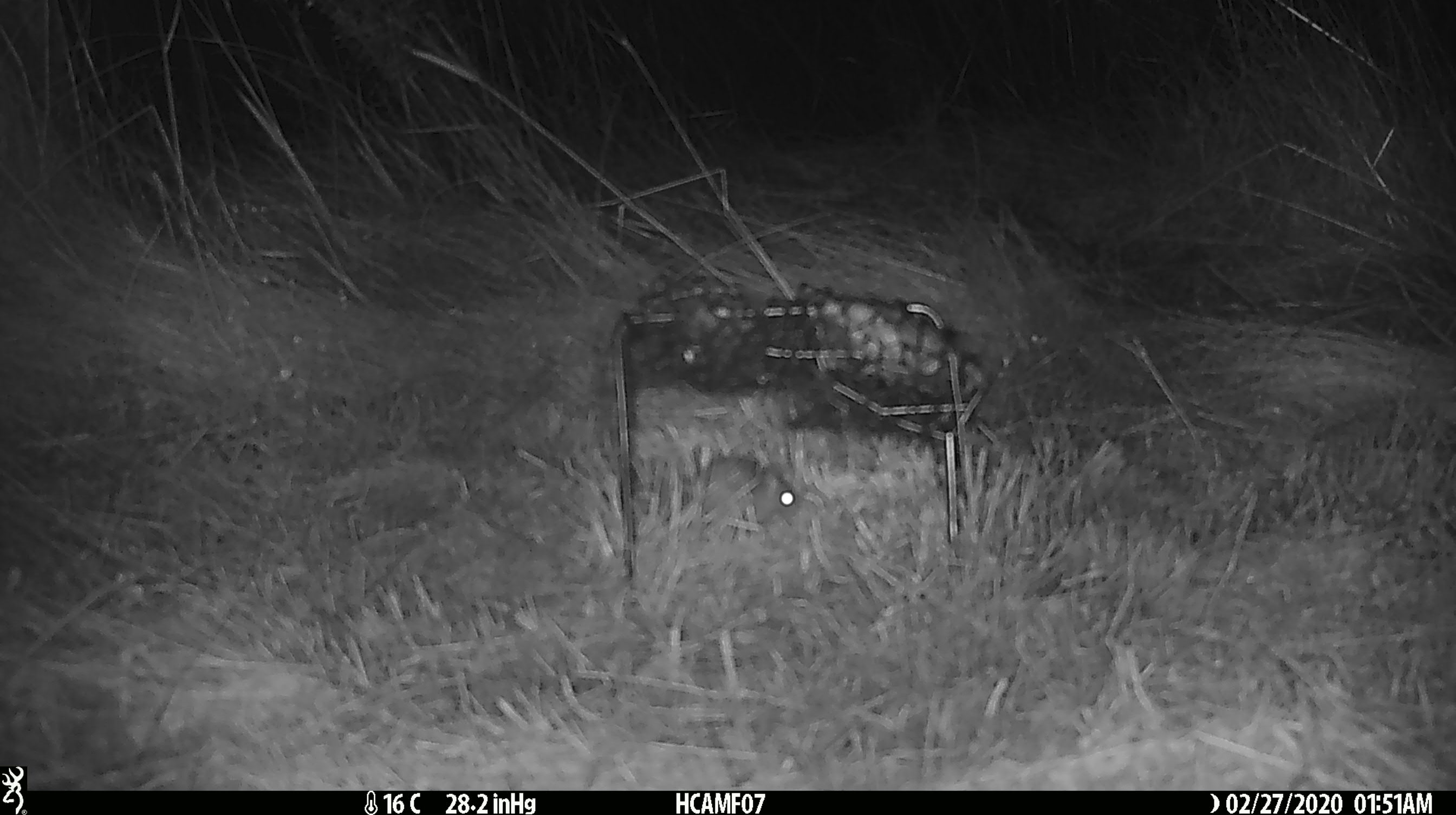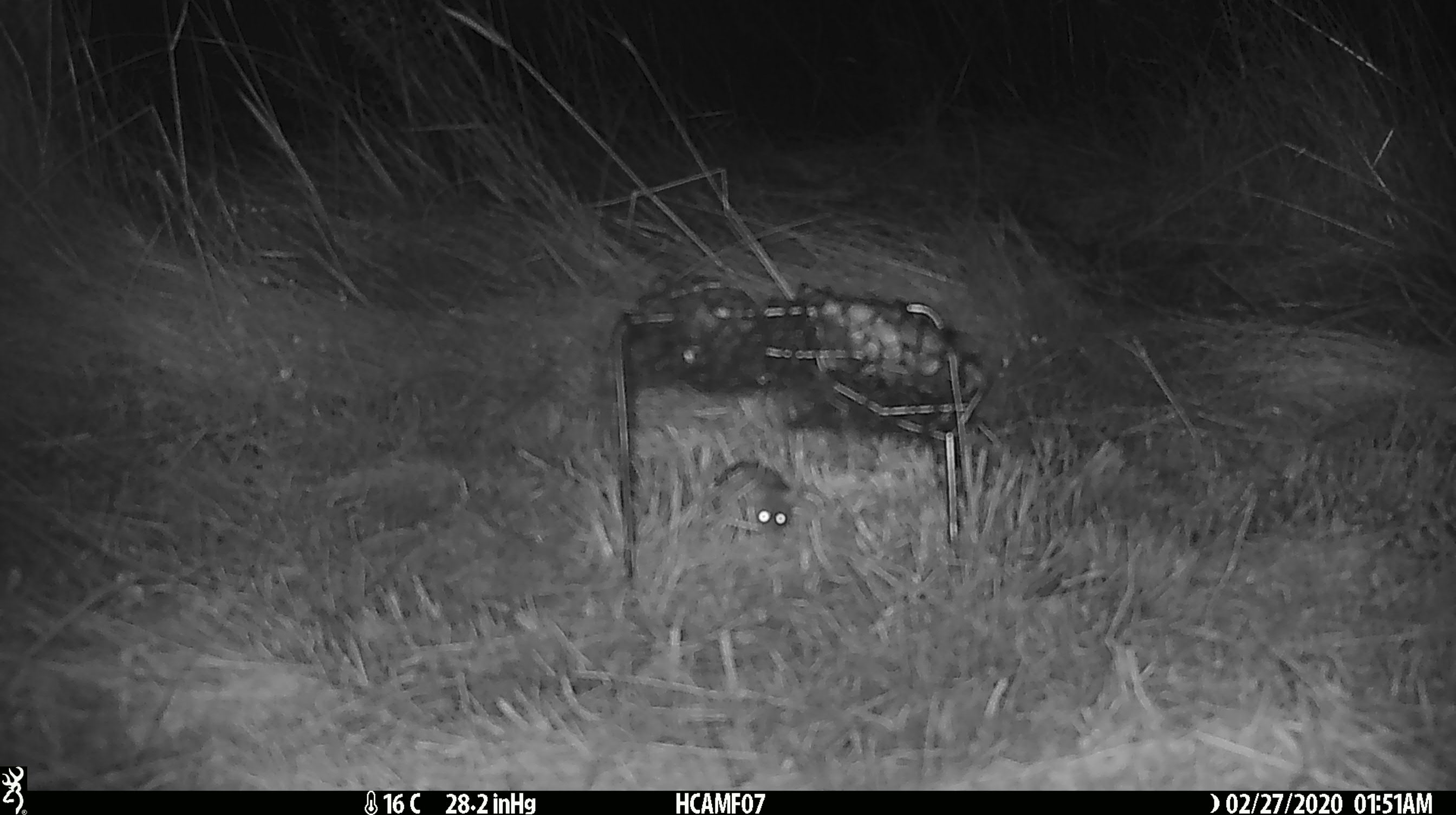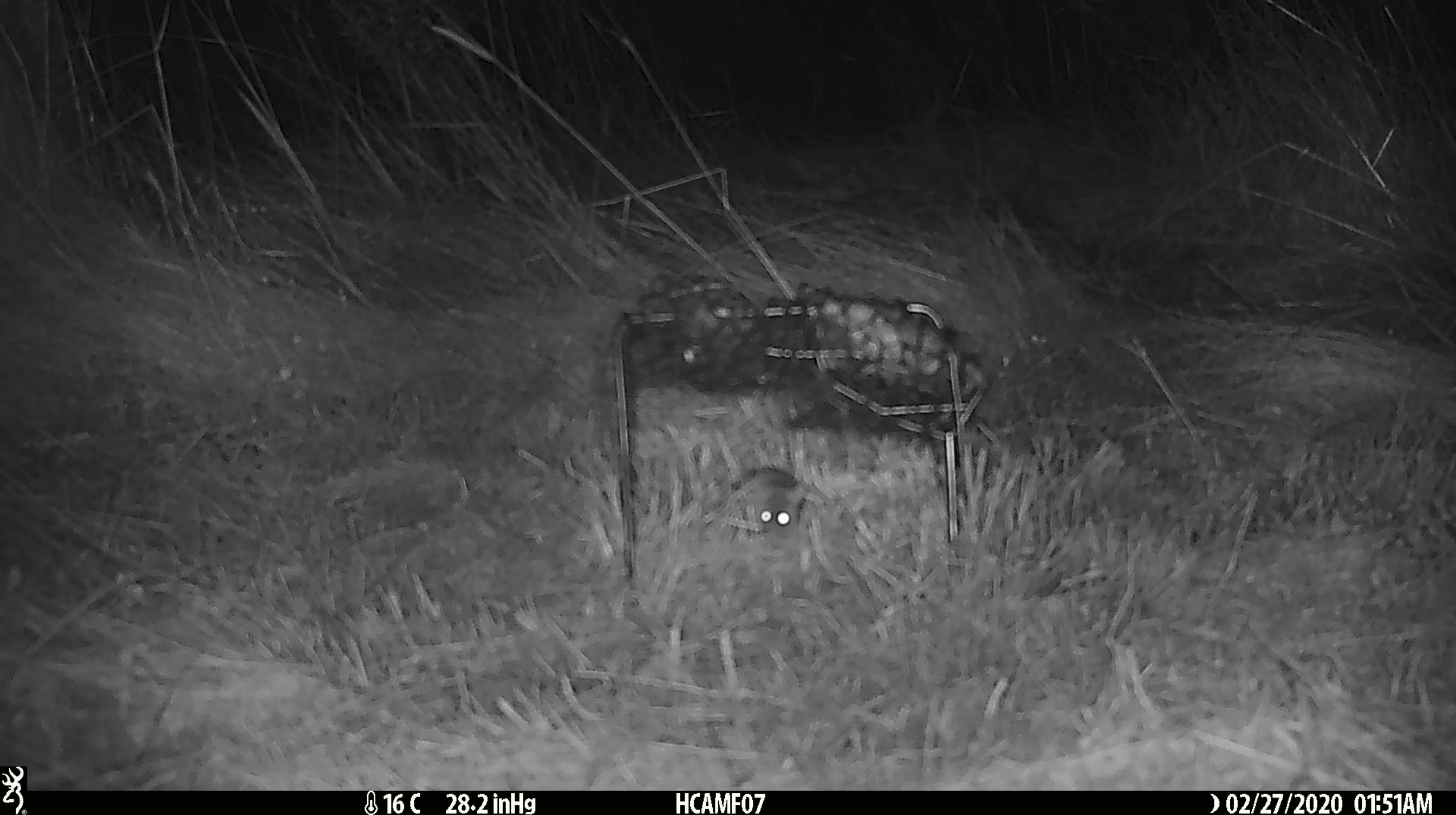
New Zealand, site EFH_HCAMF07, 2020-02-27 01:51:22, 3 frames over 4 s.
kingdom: Animalia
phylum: Chordata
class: Mammalia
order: Rodentia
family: Muridae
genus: Mus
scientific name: Mus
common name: mouse